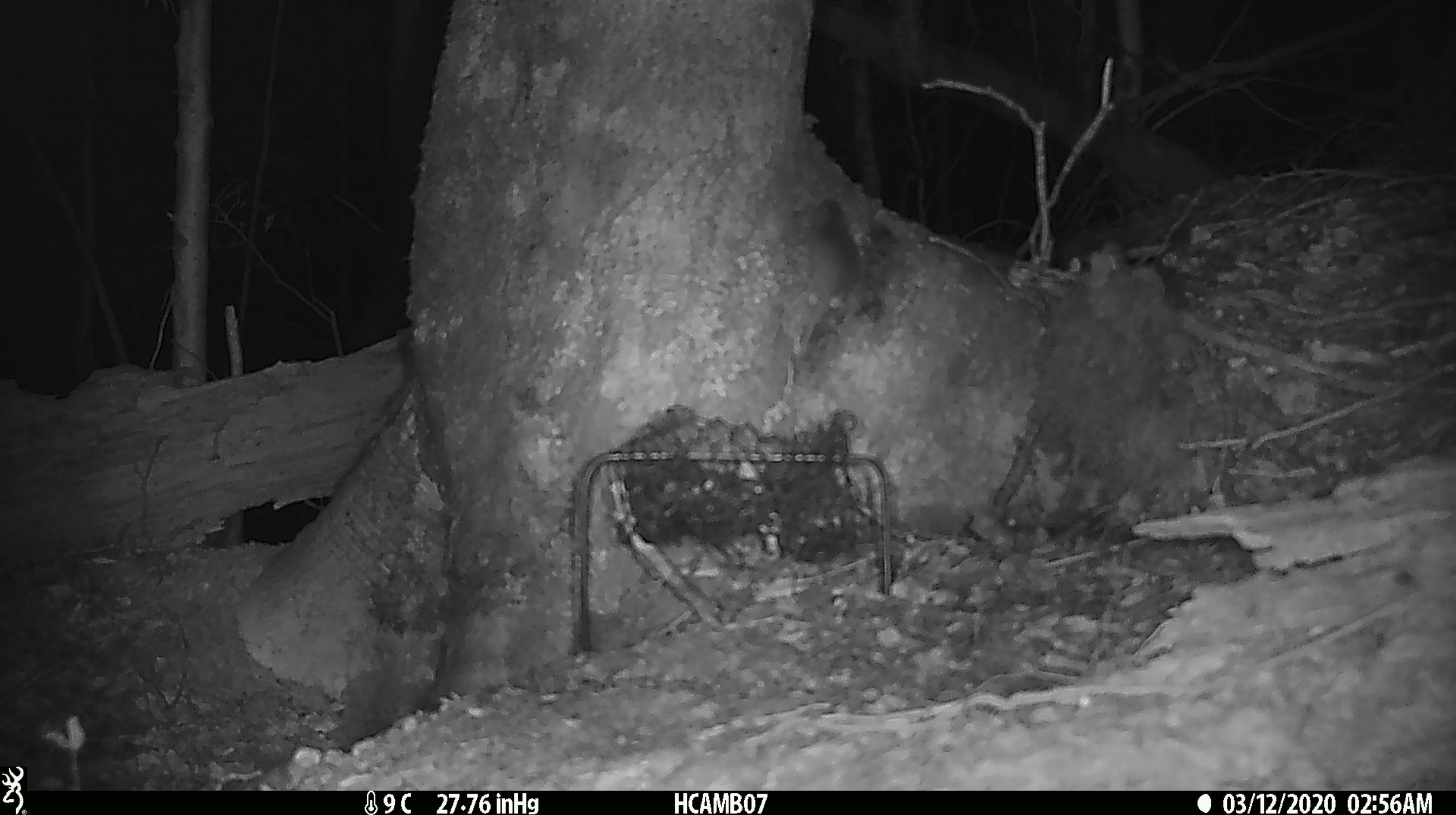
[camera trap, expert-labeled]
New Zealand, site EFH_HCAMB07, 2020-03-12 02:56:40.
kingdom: Animalia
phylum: Chordata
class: Mammalia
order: Rodentia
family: Muridae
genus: Mus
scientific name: Mus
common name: mouse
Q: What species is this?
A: Mouse (Mus).